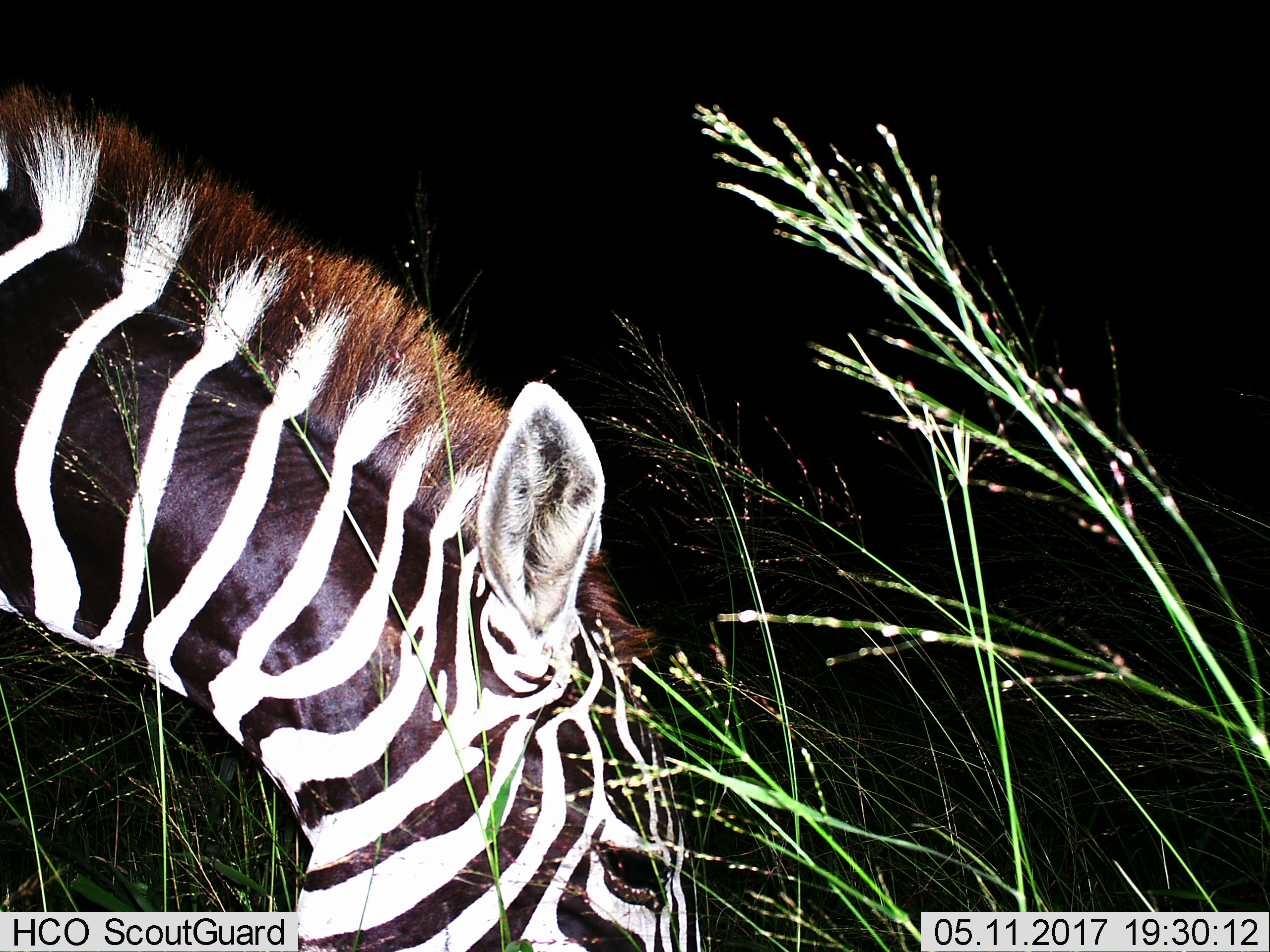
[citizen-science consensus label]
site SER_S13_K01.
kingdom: Animalia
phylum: Chordata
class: Mammalia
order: Perissodactyla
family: Equidae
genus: Equus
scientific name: Equus quagga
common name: plains zebra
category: zebraplains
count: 1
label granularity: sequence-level